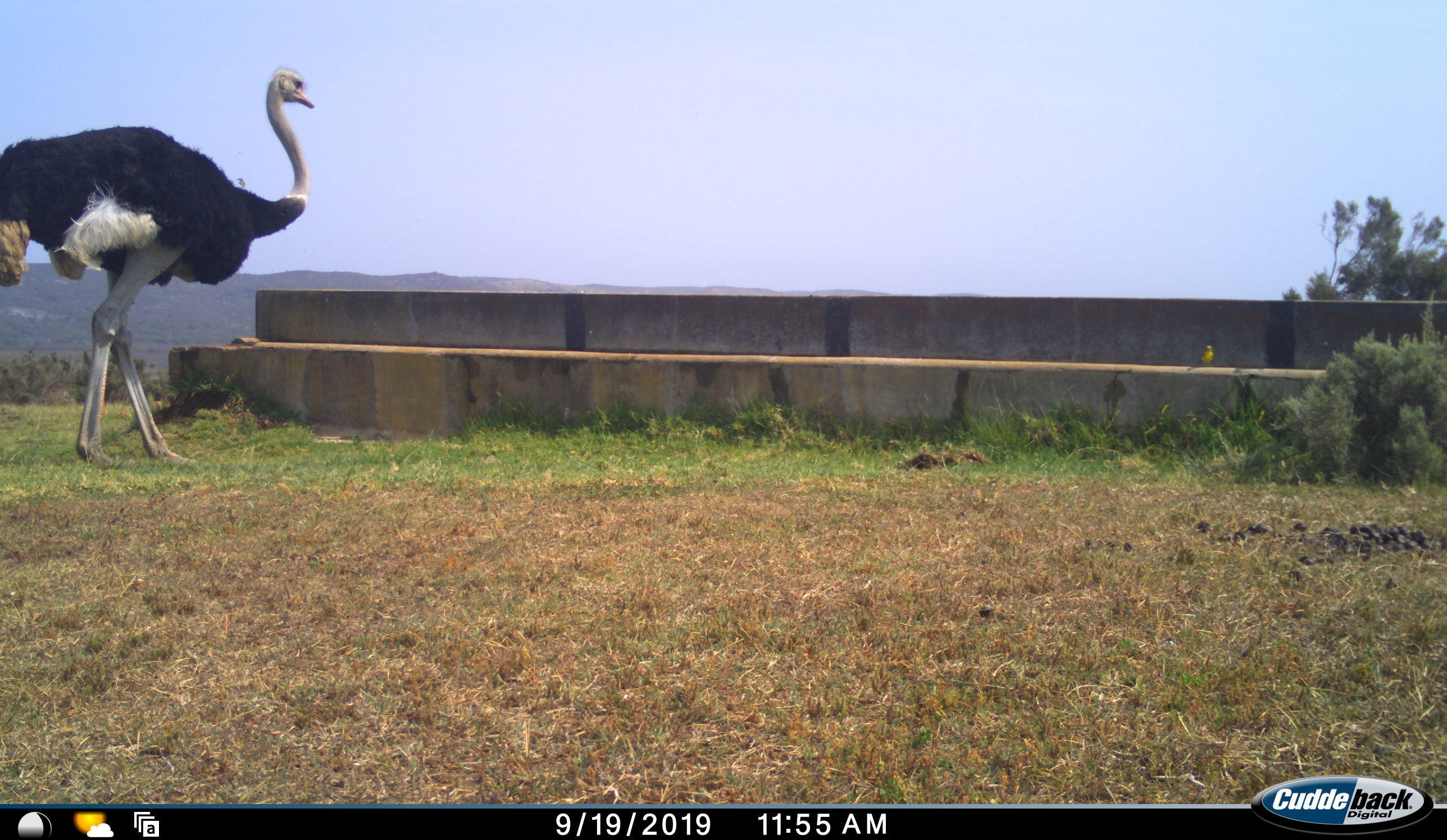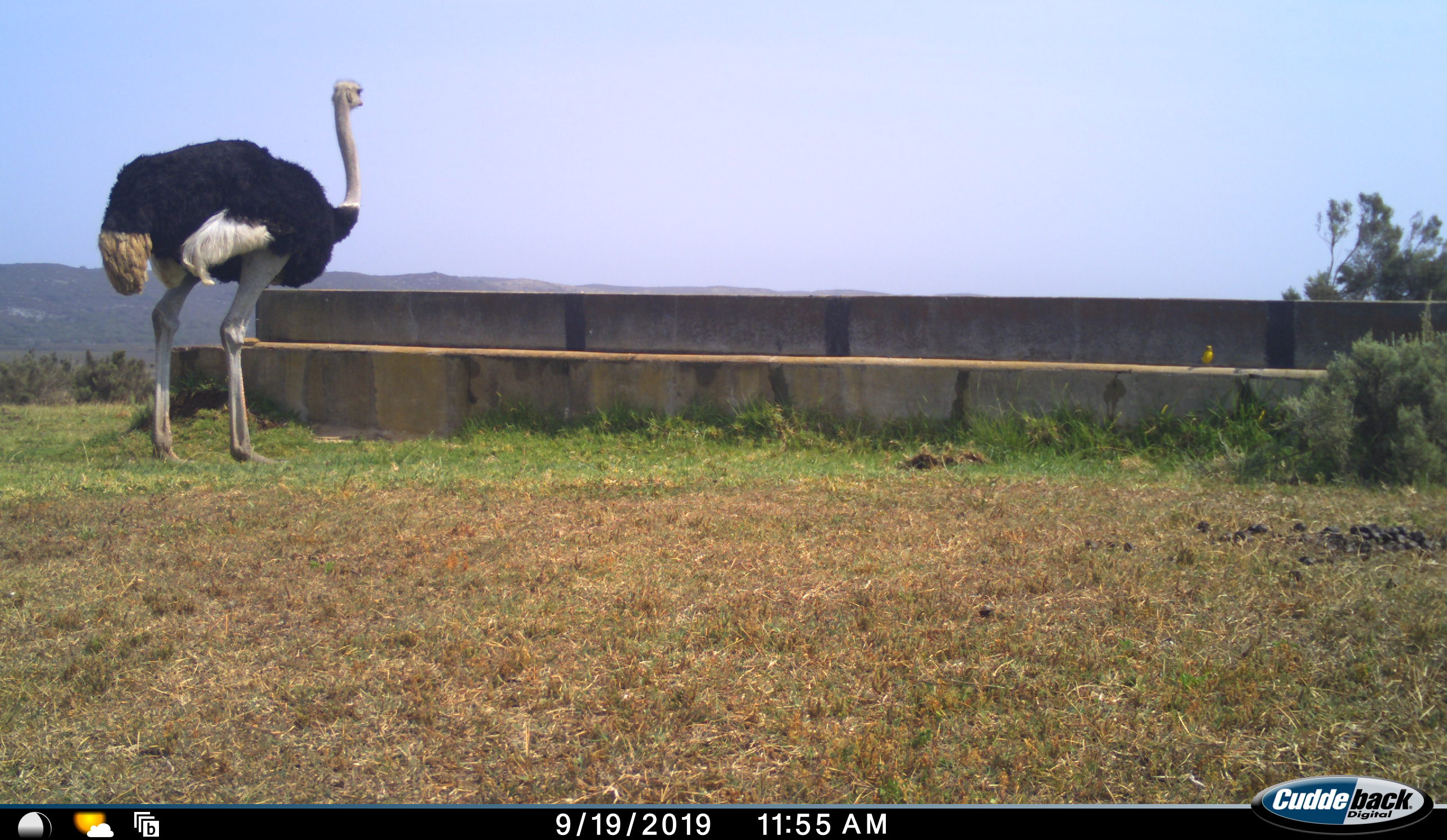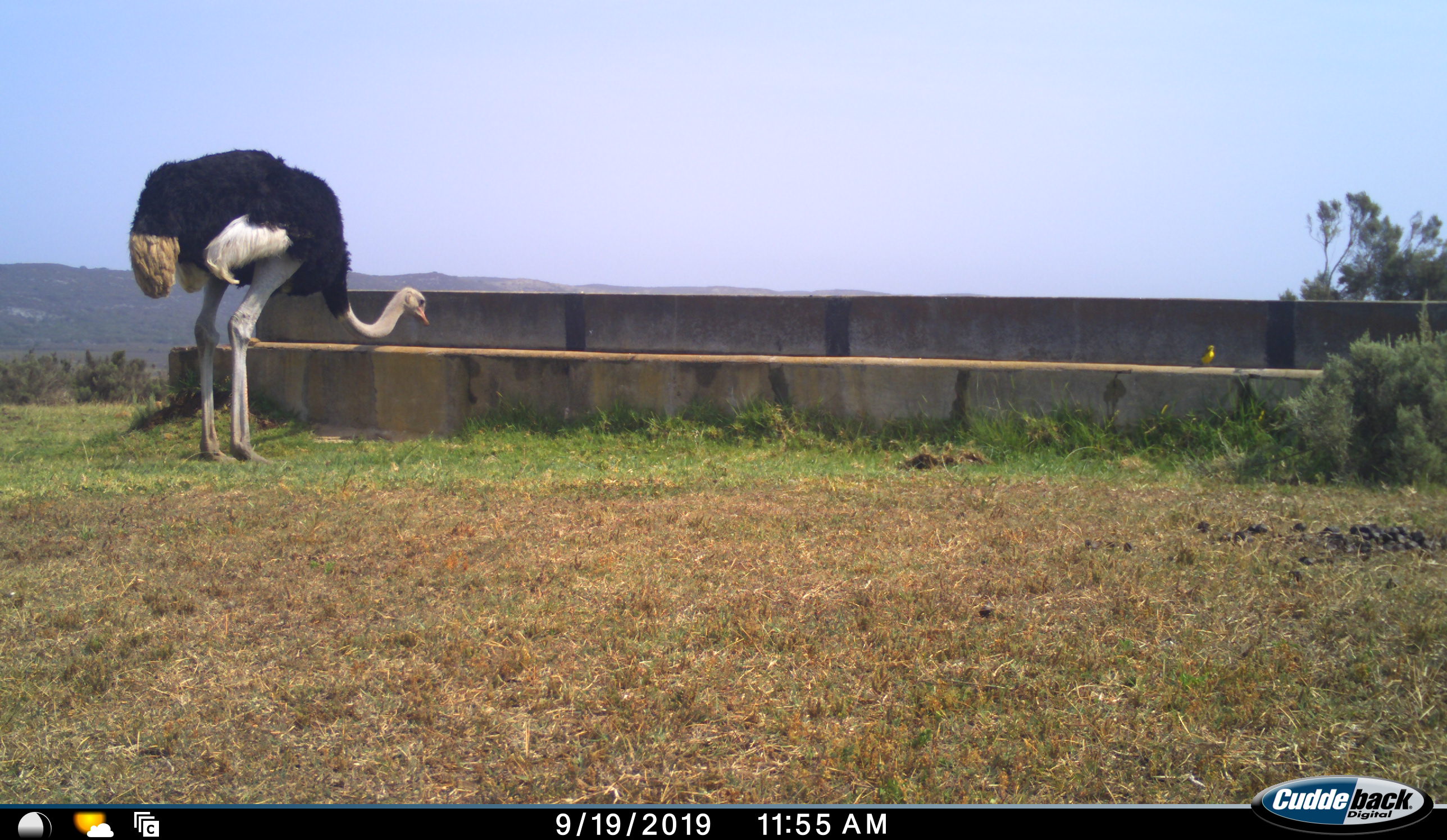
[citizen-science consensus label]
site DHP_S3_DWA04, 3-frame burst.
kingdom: Animalia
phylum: Chordata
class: Aves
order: Struthioniformes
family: Struthionidae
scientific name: Struthionidae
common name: ostrich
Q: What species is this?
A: Ostrich (Struthionidae).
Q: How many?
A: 1.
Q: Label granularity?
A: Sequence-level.